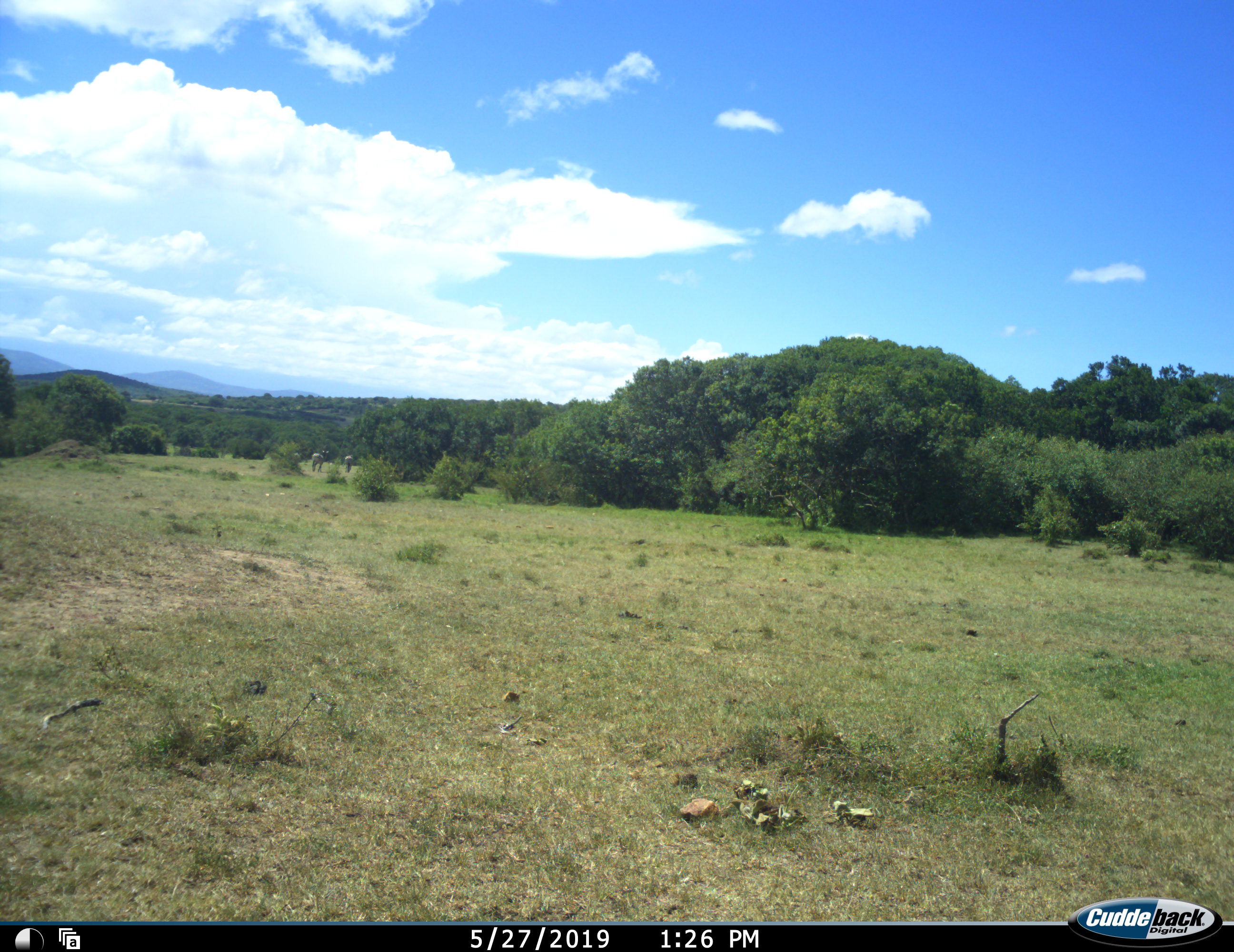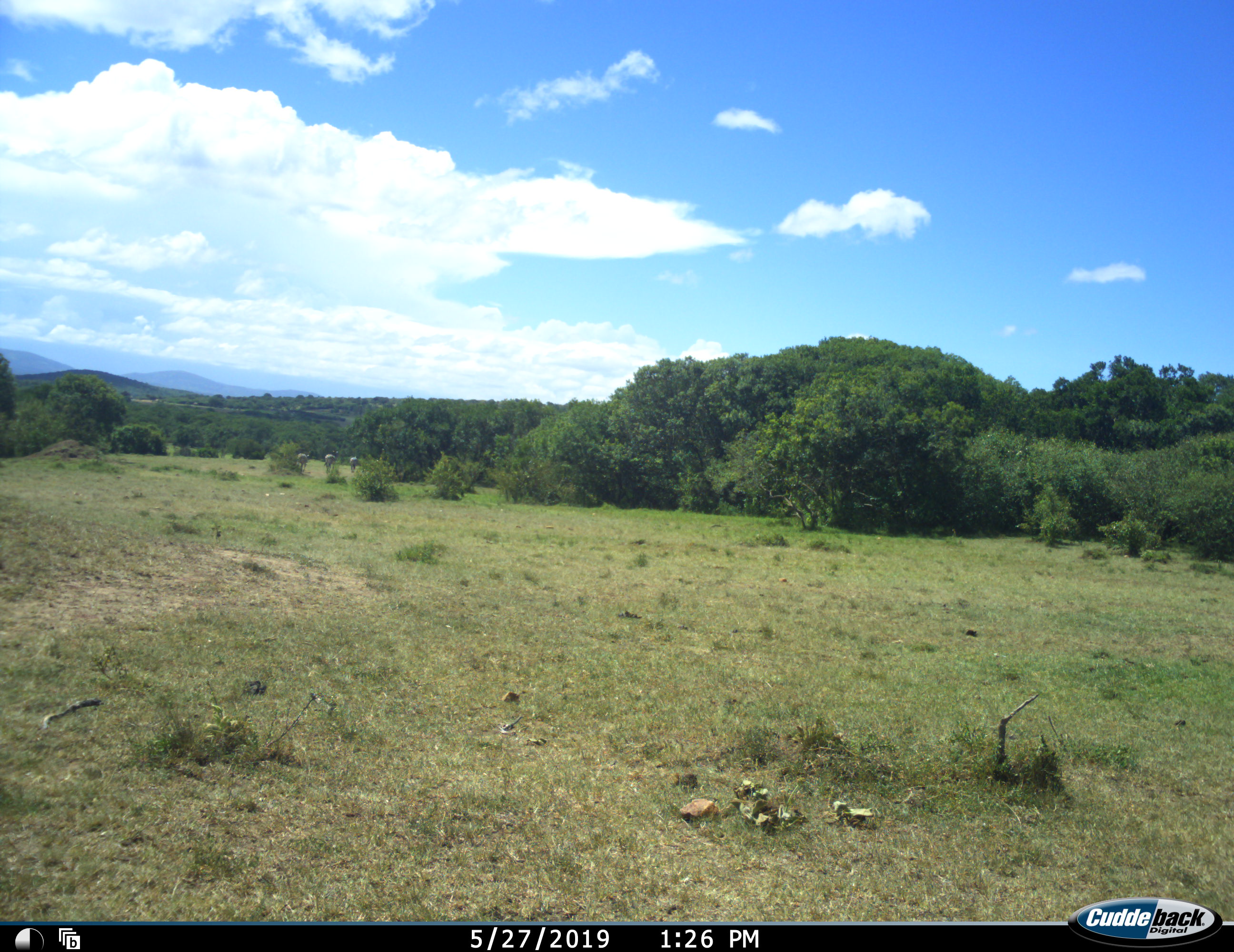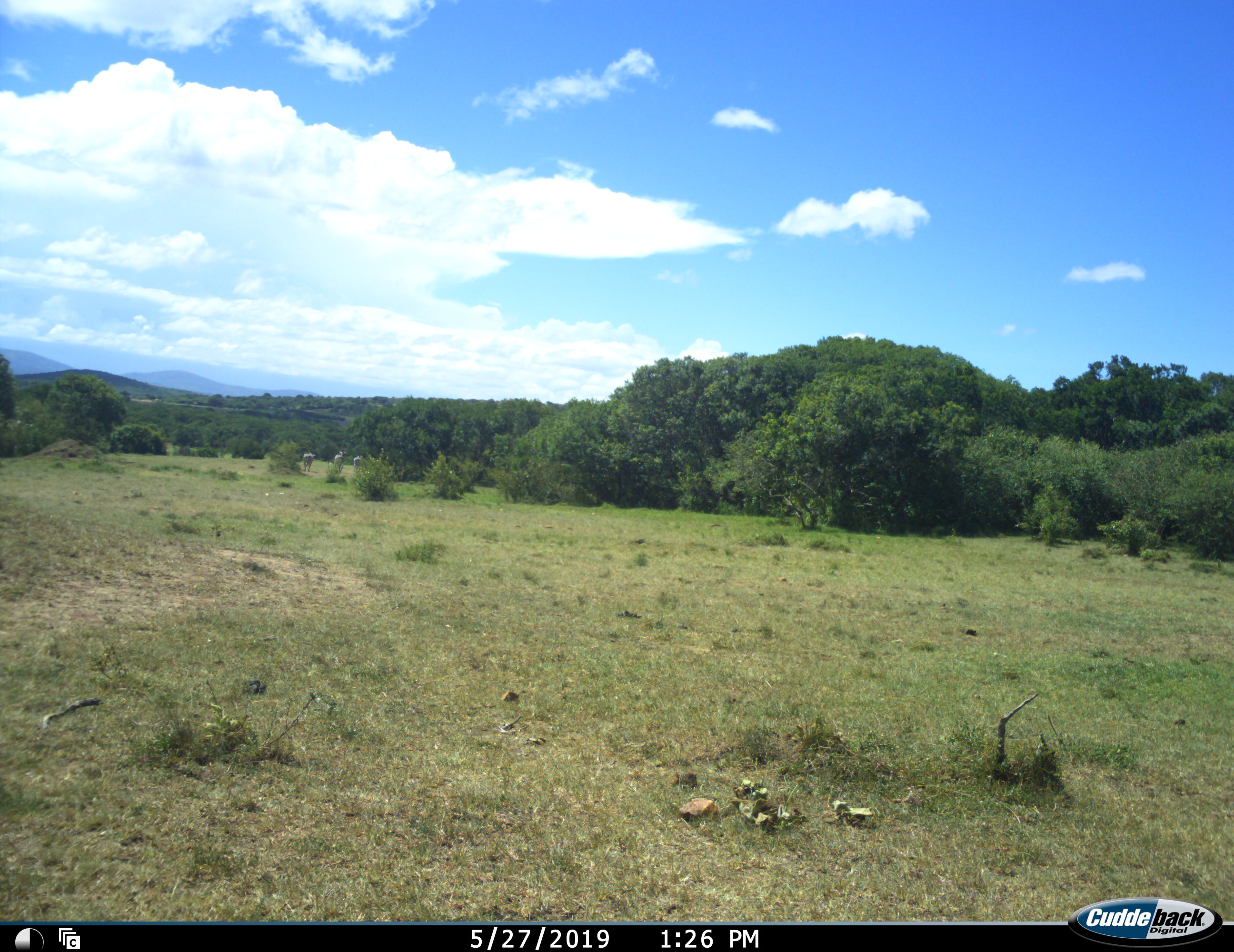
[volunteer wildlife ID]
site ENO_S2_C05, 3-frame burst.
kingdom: Animalia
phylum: Chordata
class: Mammalia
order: Perissodactyla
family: Equidae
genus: Equus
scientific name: Equus quagga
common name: plains zebra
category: zebraplains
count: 3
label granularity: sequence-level